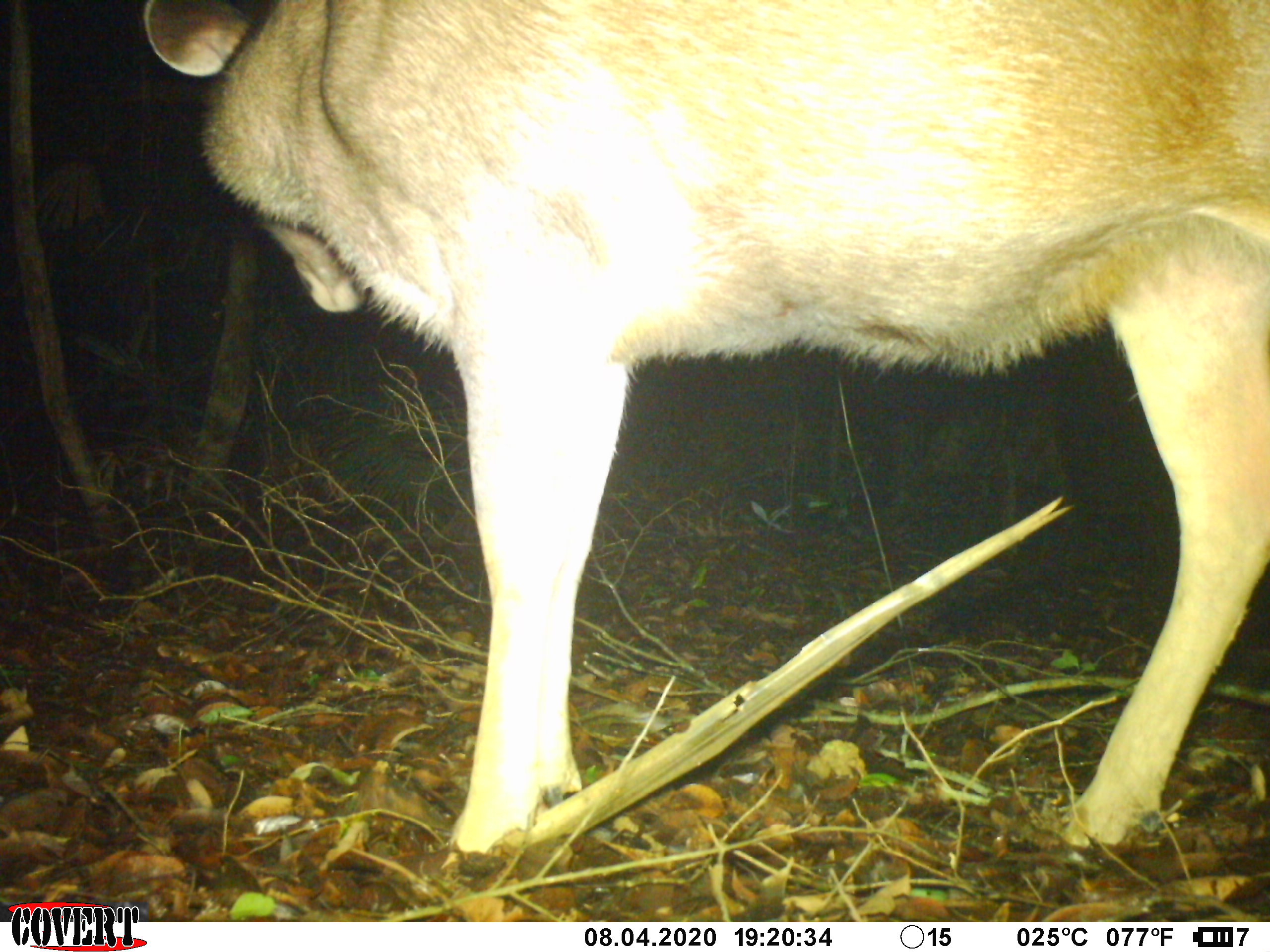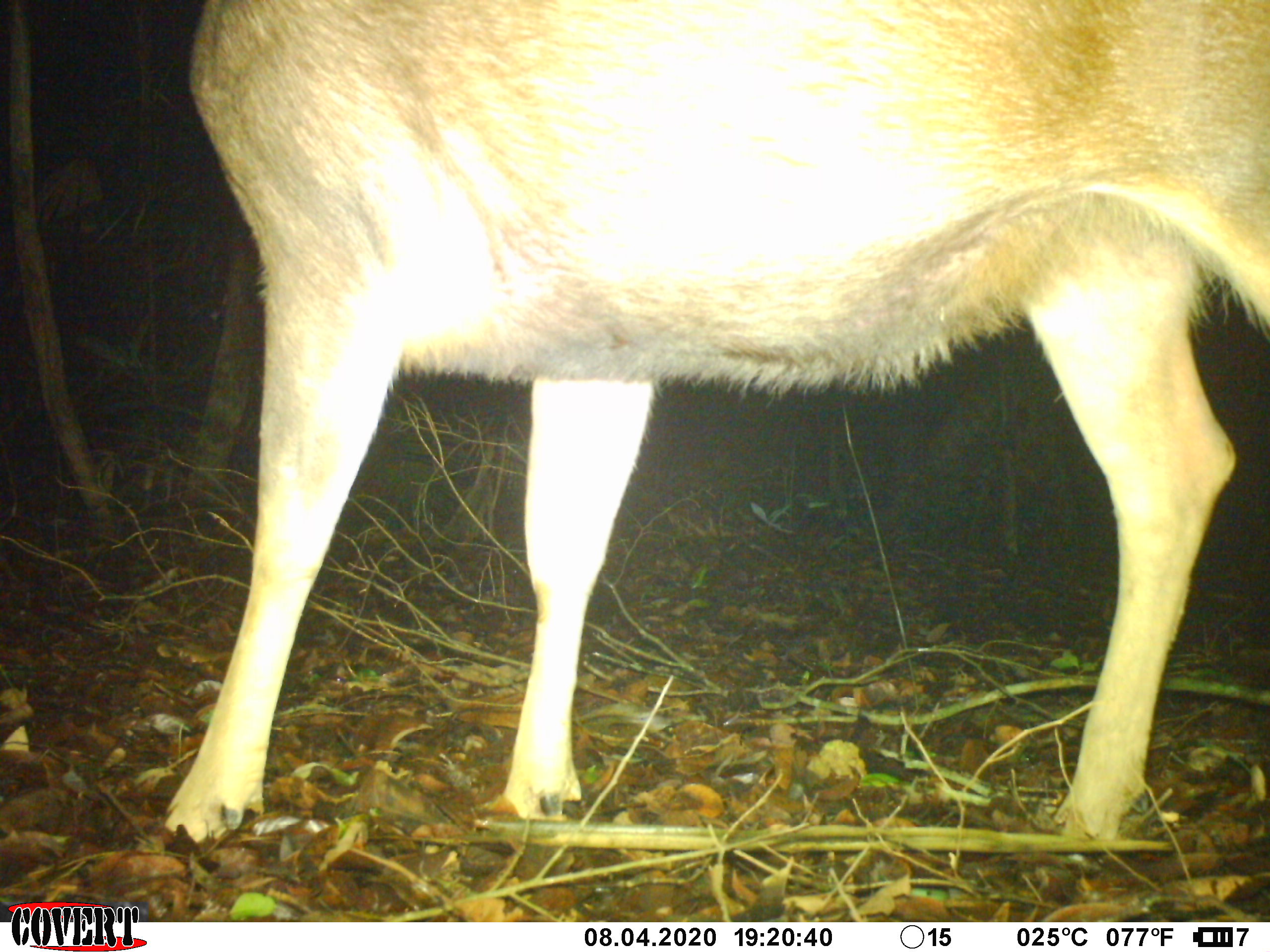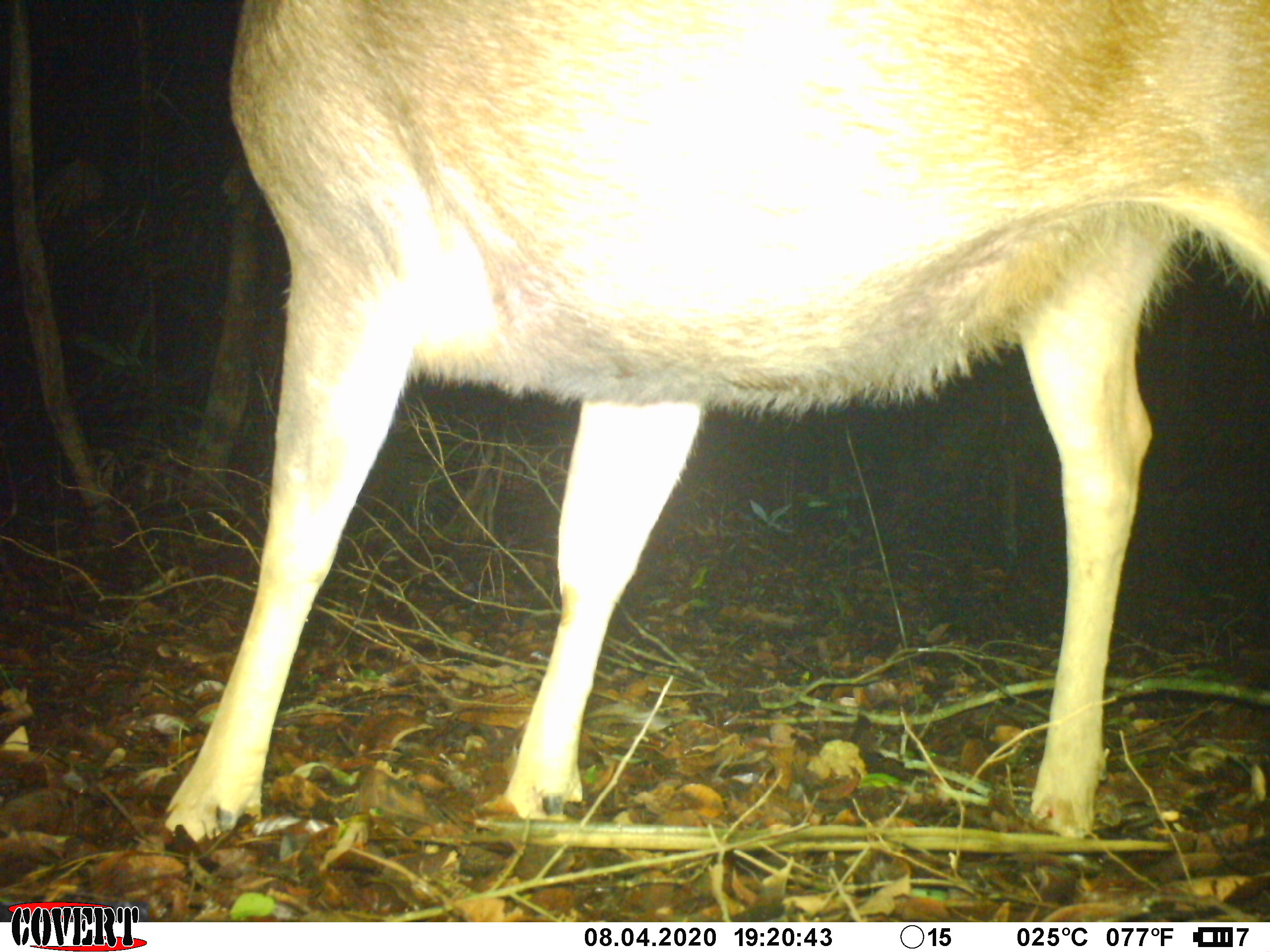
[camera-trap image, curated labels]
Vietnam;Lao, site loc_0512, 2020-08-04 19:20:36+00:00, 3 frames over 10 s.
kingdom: Animalia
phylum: Chordata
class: Mammalia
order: Artiodactyla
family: Cervidae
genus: Rusa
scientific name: Rusa unicolor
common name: sambar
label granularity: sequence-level